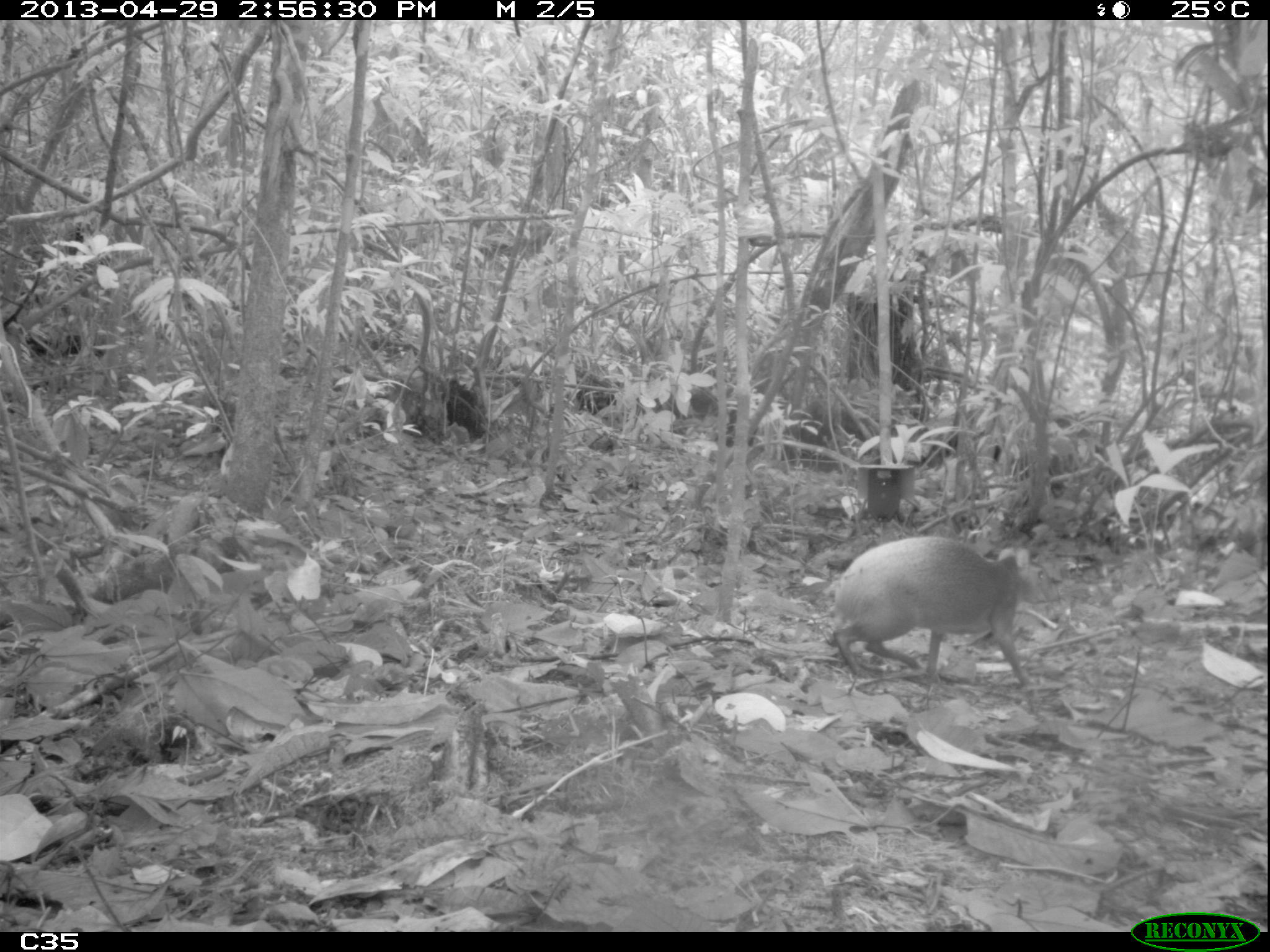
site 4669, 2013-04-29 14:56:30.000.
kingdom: Animalia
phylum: Chordata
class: Mammalia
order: Rodentia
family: Dasyproctidae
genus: Dasyprocta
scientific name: Dasyprocta leporina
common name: red-rumped agouti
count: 1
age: adult